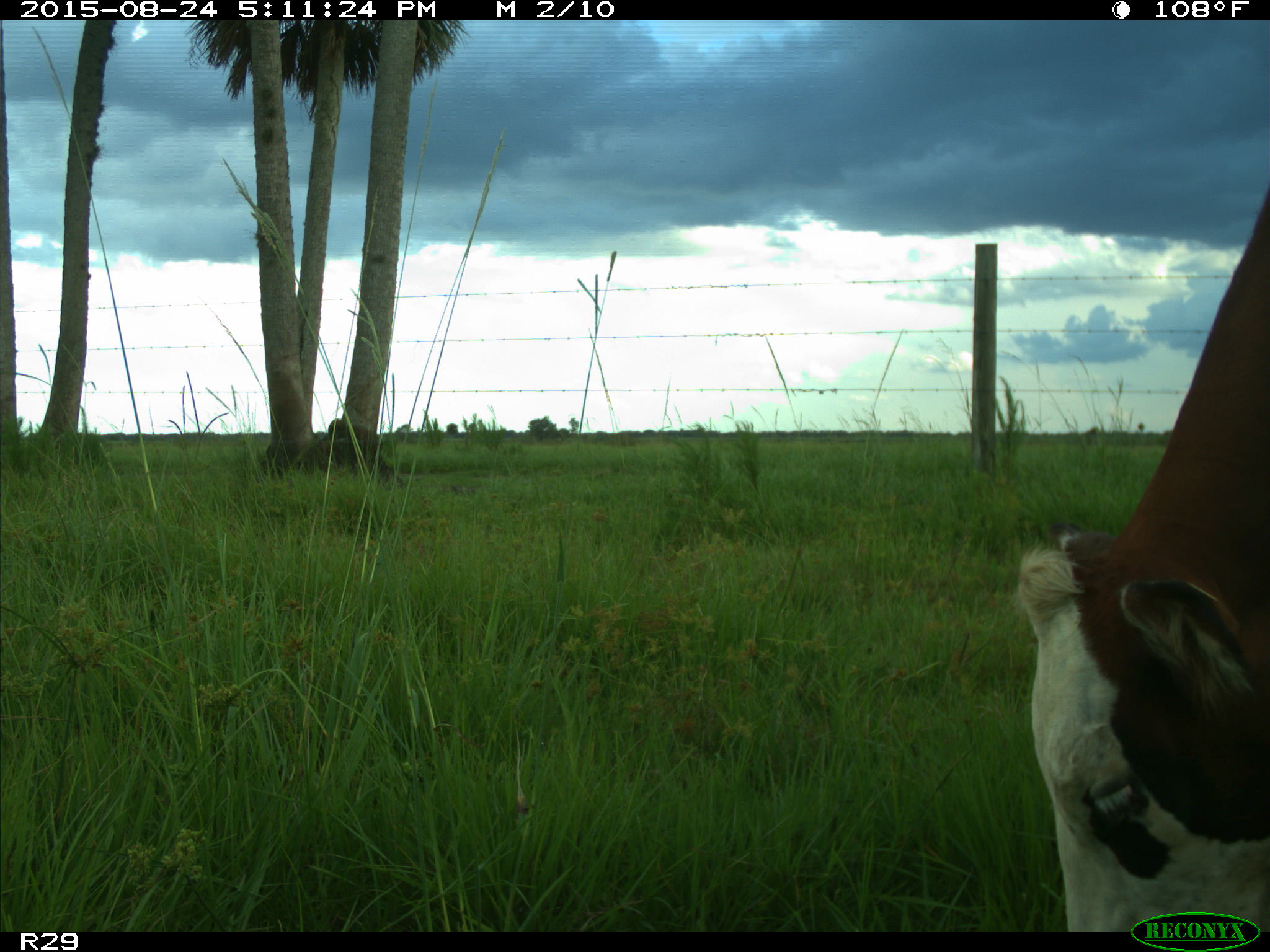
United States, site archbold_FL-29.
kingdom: Animalia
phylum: Chordata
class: Mammalia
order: Artiodactyla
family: Bovidae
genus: Bos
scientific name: Bos taurus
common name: domestic cow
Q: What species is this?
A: Bos taurus (domestic cow).